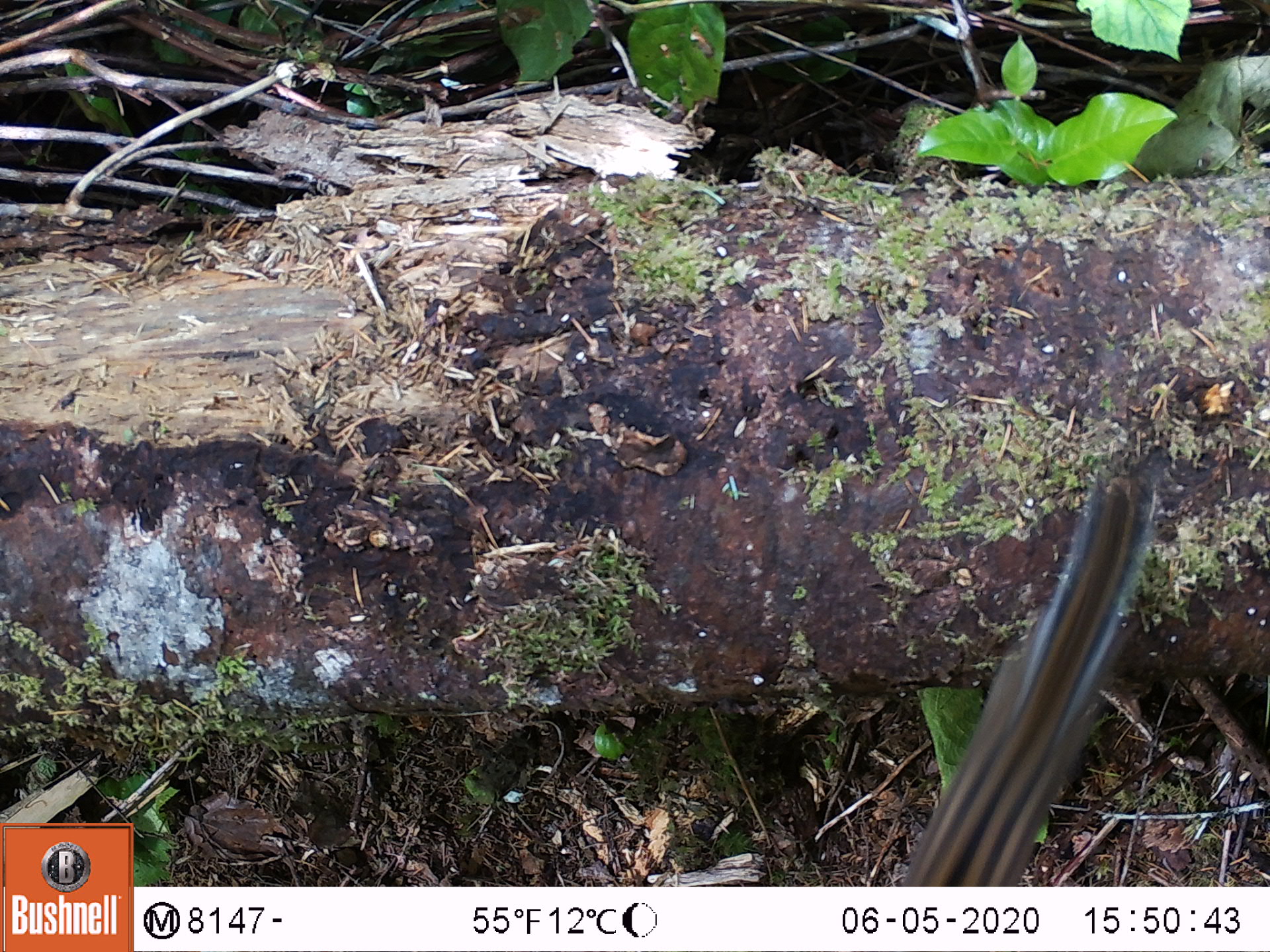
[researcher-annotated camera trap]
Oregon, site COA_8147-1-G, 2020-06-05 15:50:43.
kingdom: Animalia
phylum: Chordata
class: Mammalia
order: Rodentia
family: Sciuridae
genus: Neotamias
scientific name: Neotamias townsendii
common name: townsend's chipmunk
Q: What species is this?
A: Townsend's chipmunk (Neotamias townsendii).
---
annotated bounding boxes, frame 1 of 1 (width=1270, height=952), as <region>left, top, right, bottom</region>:
townsend's chipmunk: <region>896, 452, 1173, 873</region>